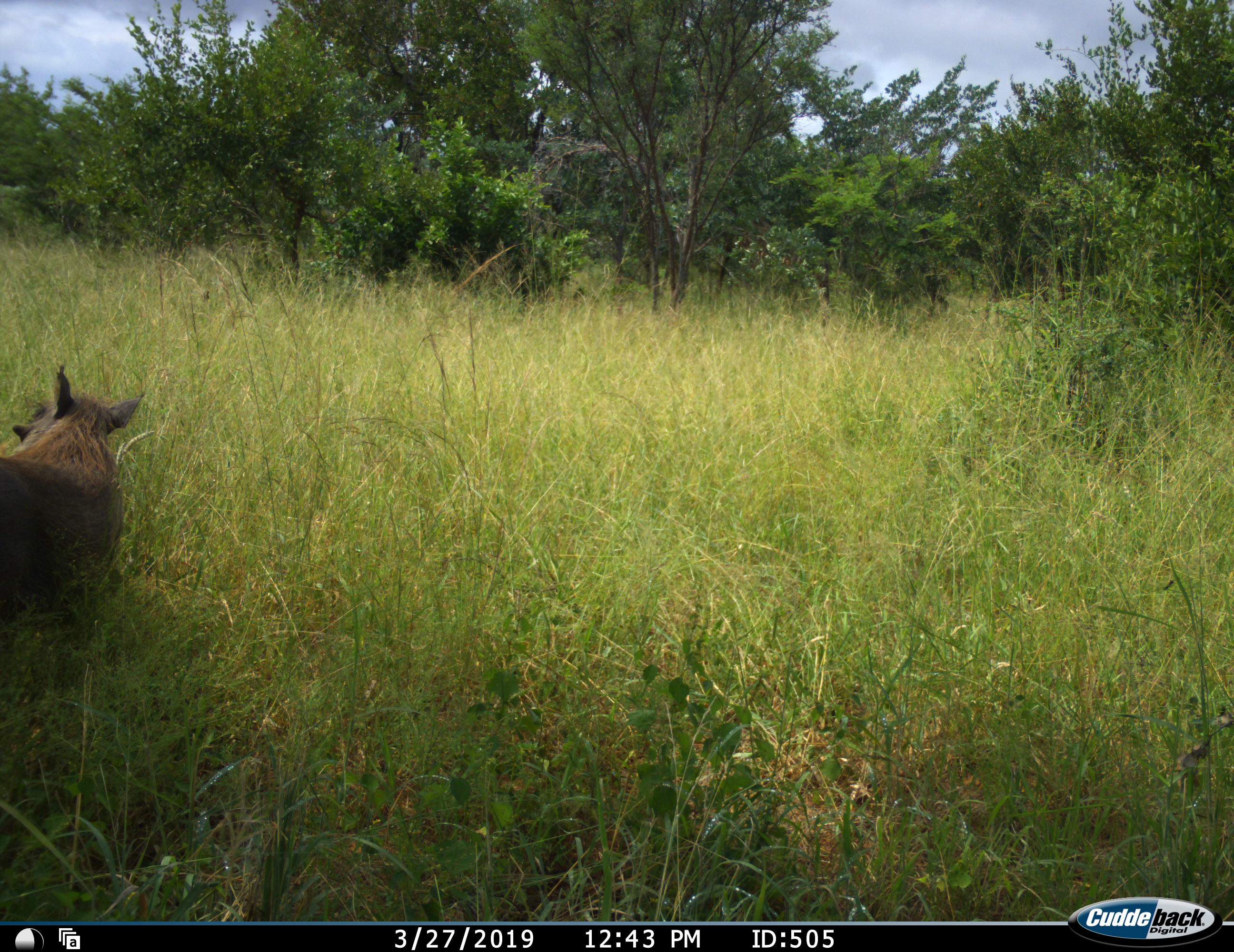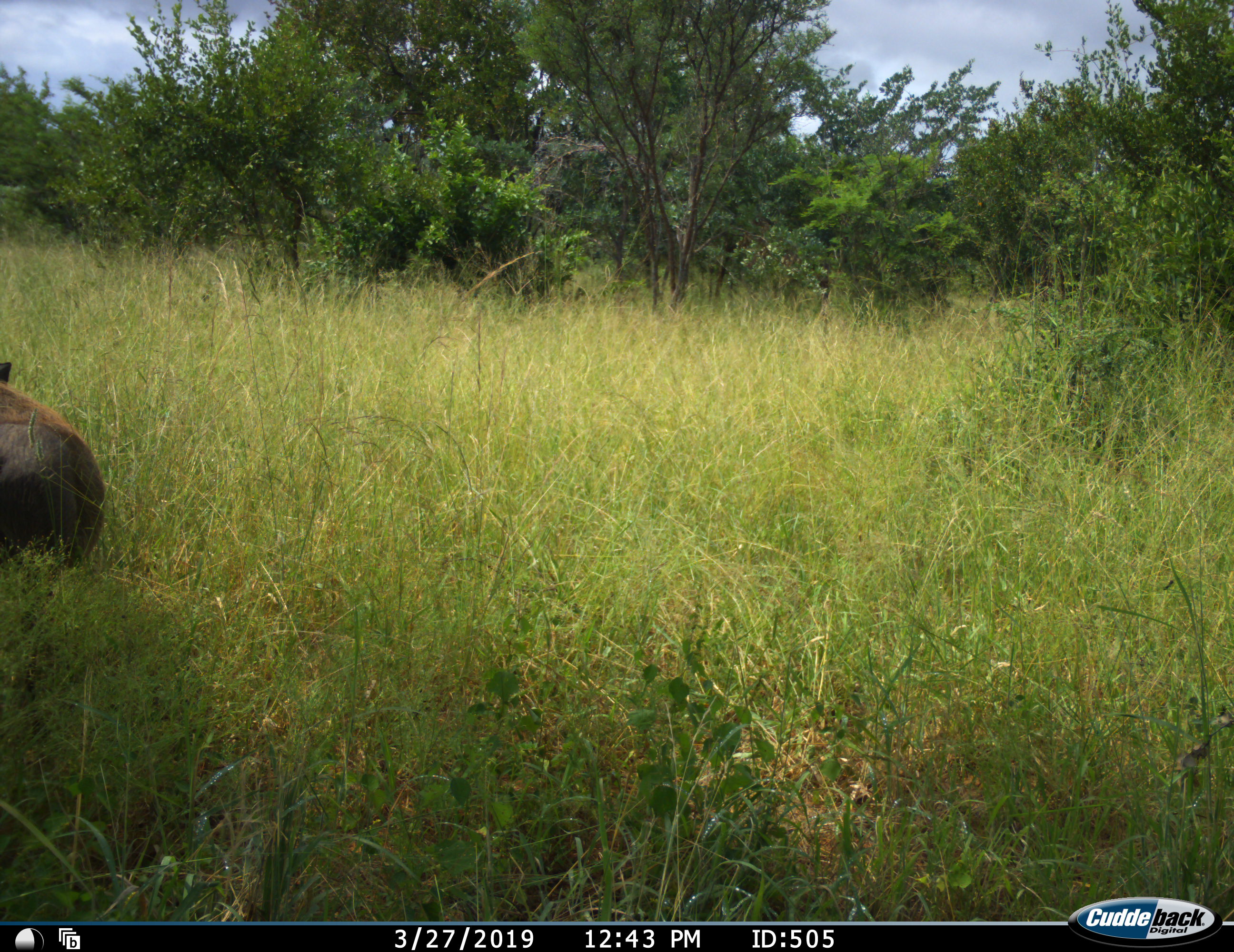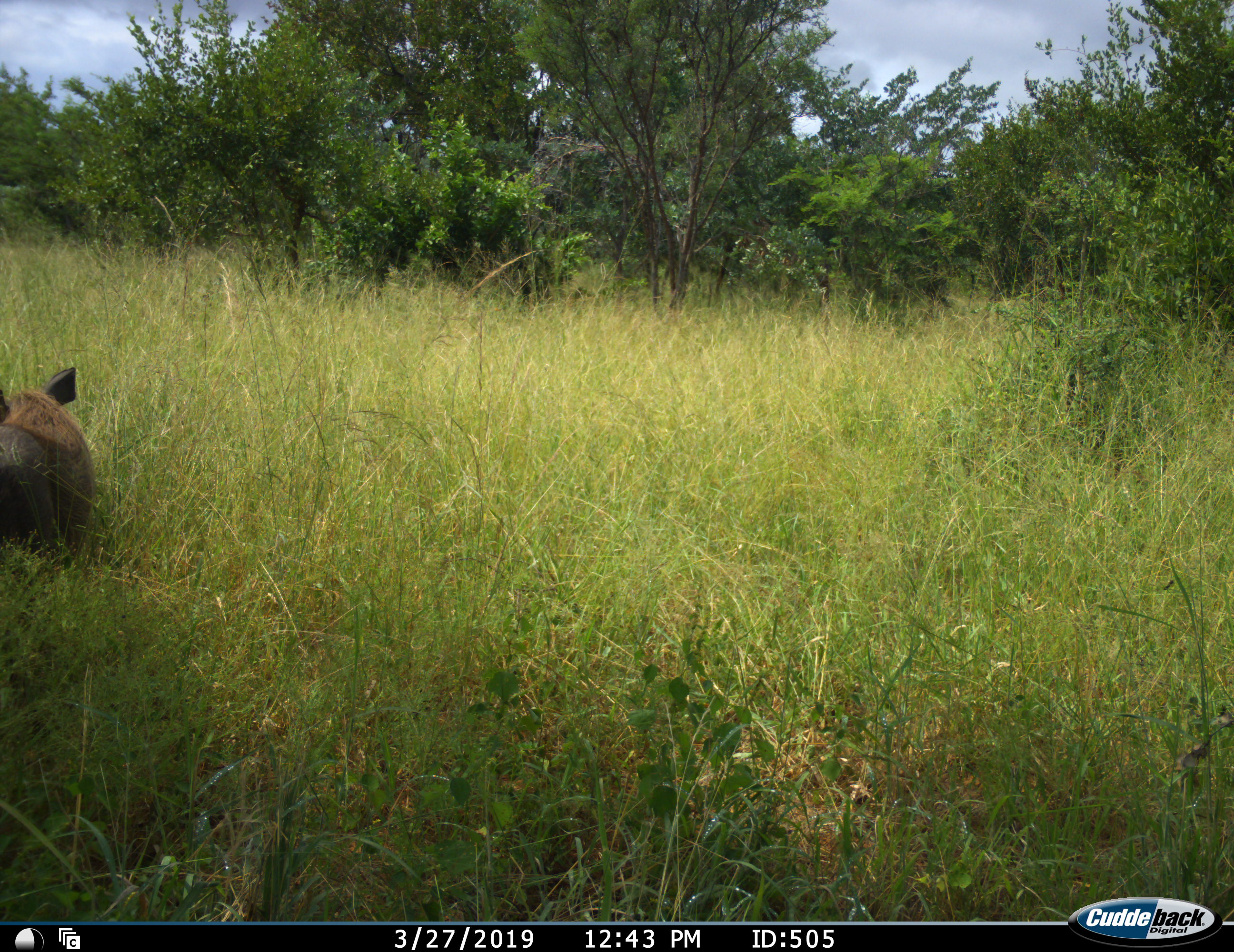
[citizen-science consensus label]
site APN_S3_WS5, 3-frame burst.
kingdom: Animalia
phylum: Chordata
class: Mammalia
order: Artiodactyla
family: Suidae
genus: Phacochoerus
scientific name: Phacochoerus africanus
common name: warthog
Warthog (Phacochoerus africanus), count 1. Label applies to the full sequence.